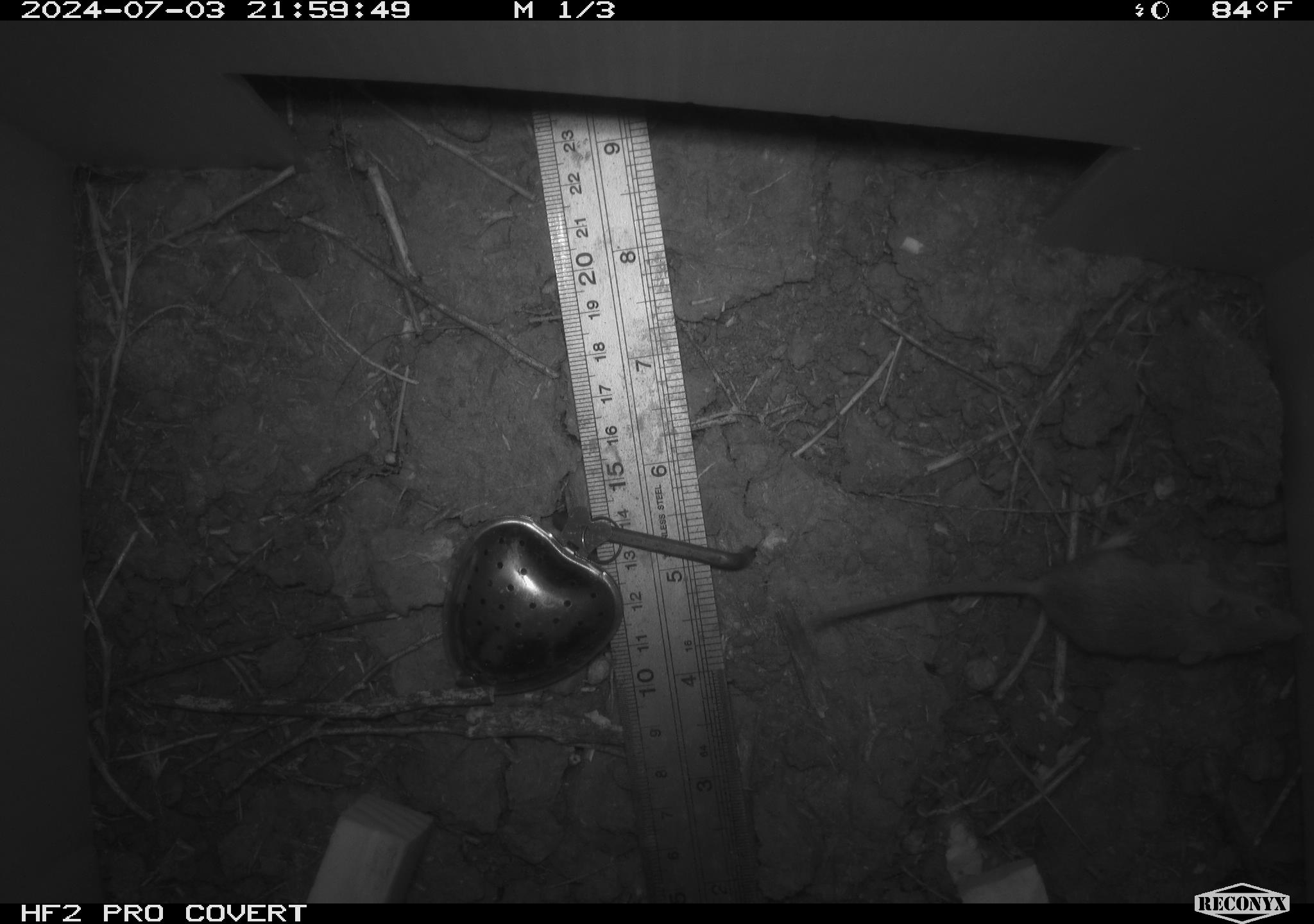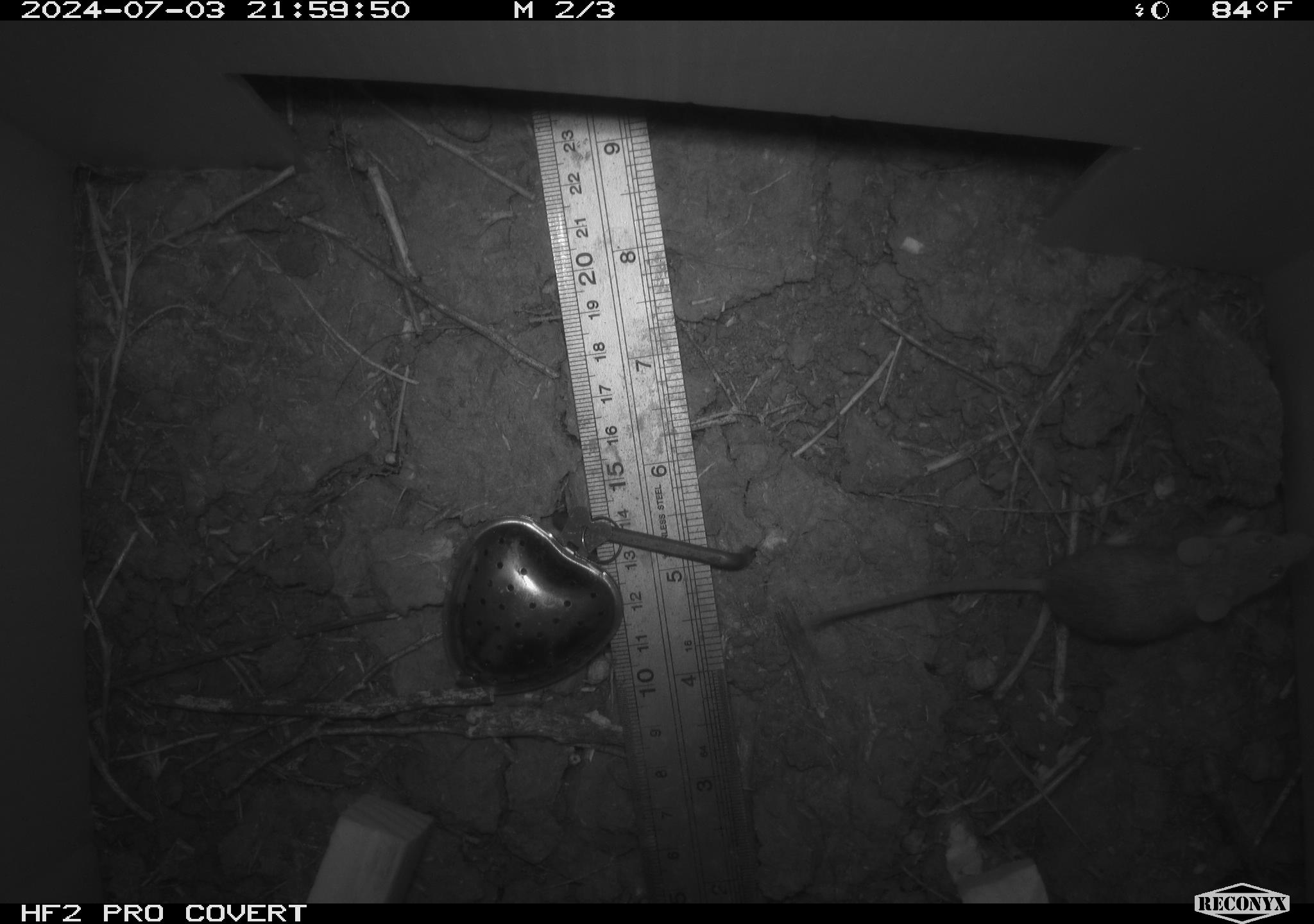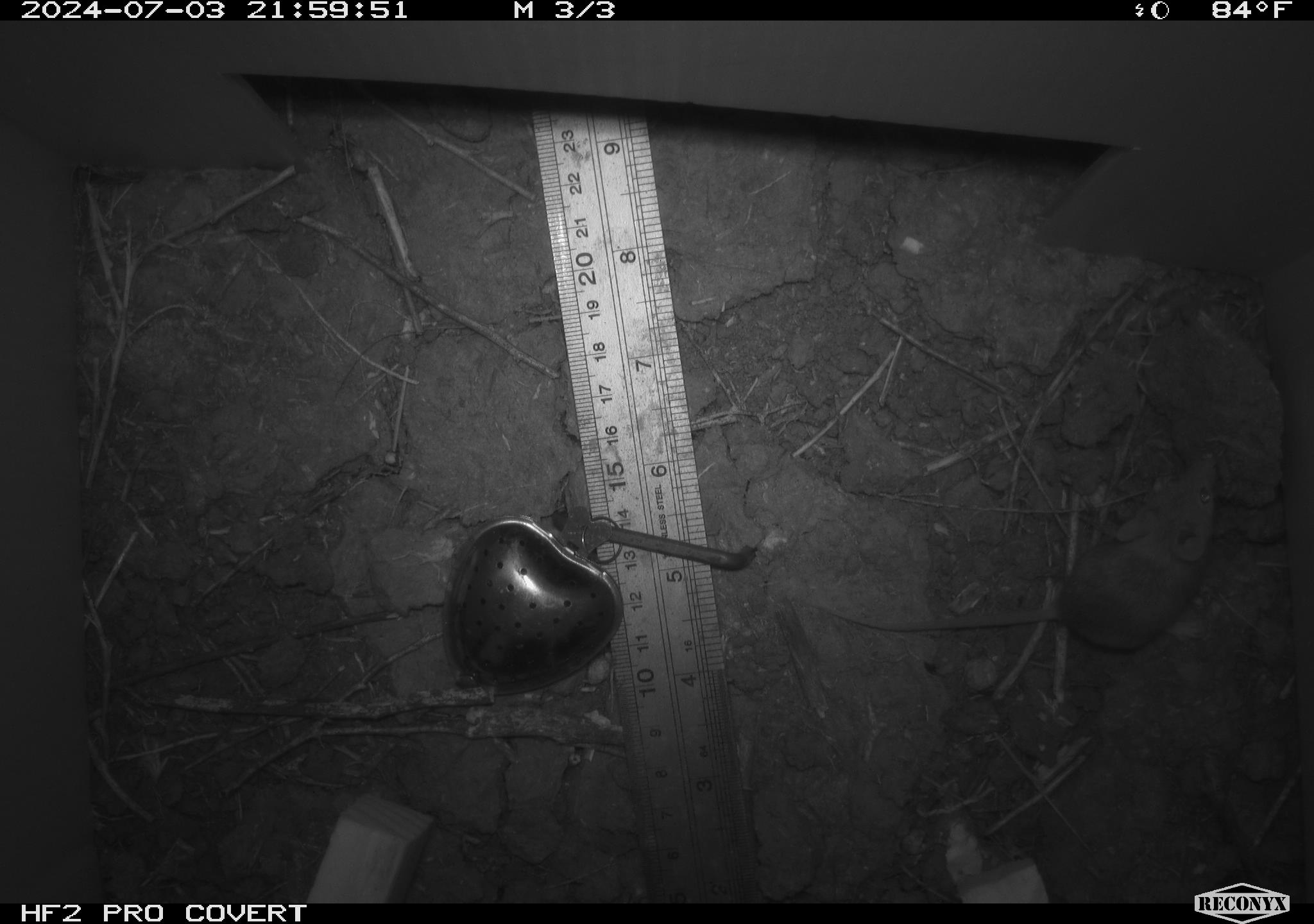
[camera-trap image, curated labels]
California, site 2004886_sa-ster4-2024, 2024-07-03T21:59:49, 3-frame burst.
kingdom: Animalia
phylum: Chordata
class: Mammalia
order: Rodentia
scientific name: Rodentia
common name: mouse species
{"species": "mouse species (Rodentia)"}